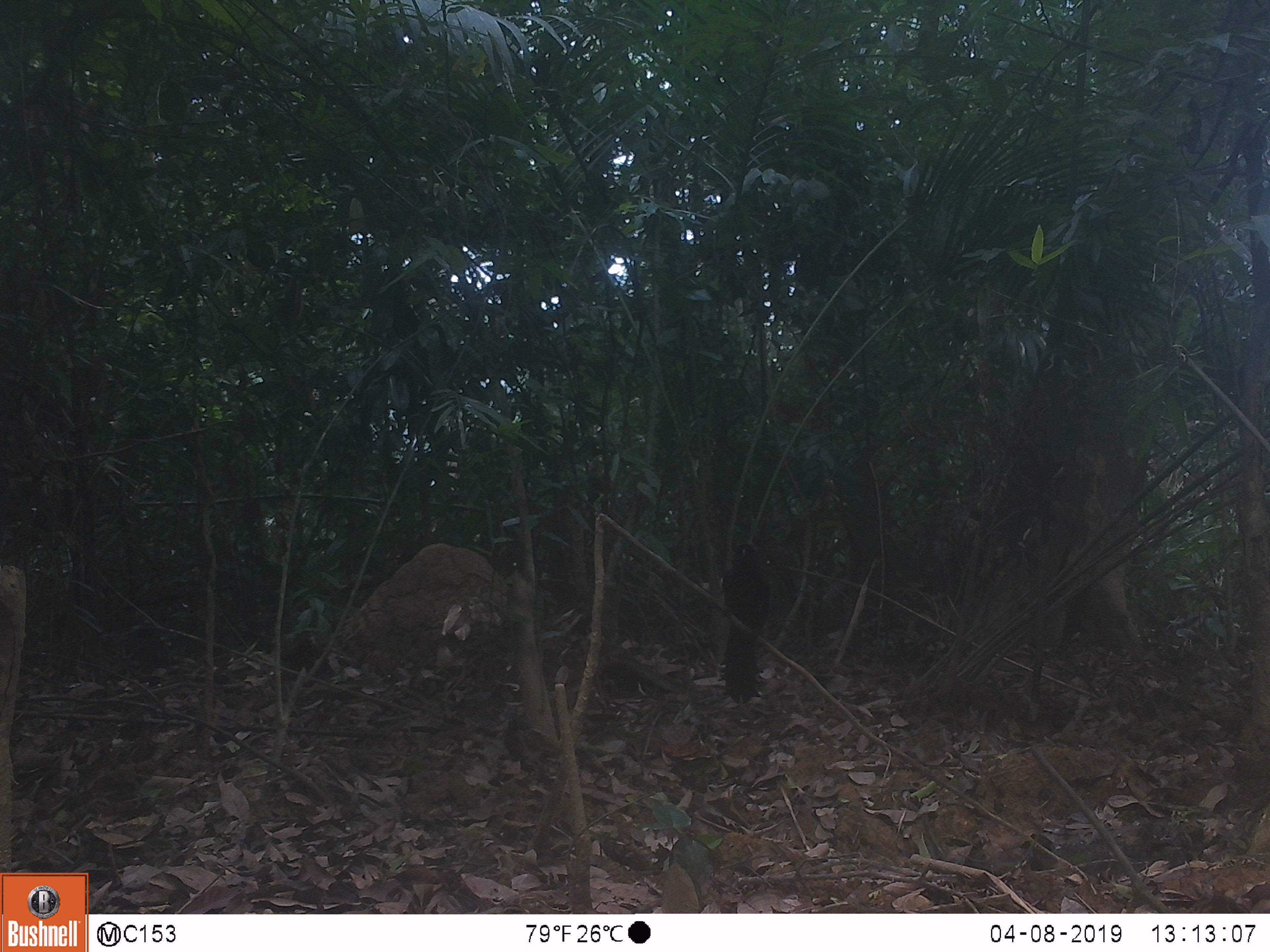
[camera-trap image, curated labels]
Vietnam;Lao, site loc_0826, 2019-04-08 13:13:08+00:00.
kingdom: Animalia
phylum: Chordata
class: Aves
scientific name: Aves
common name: bird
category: unidentified bird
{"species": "unidentified bird (bird) (Aves)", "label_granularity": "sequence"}